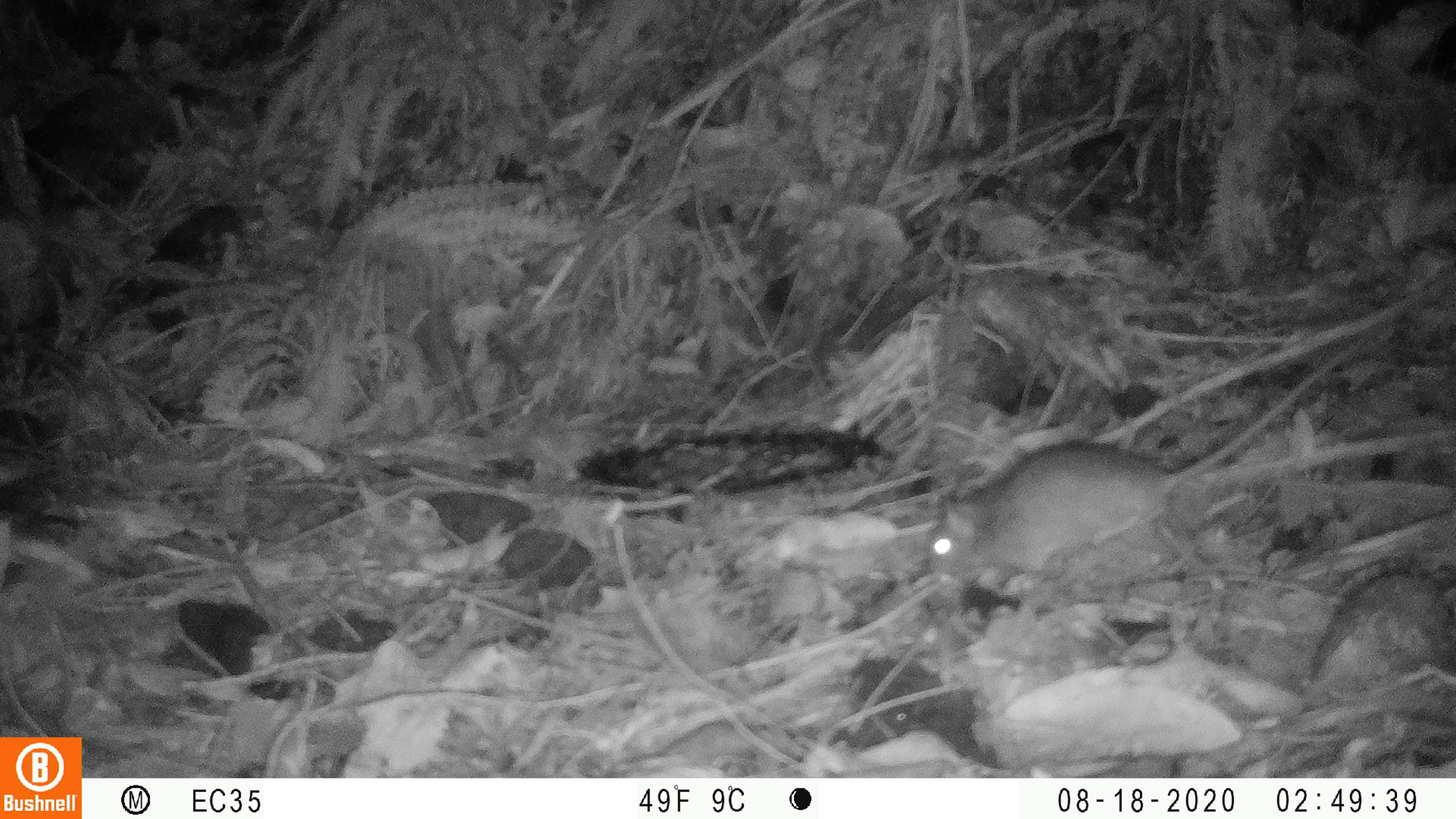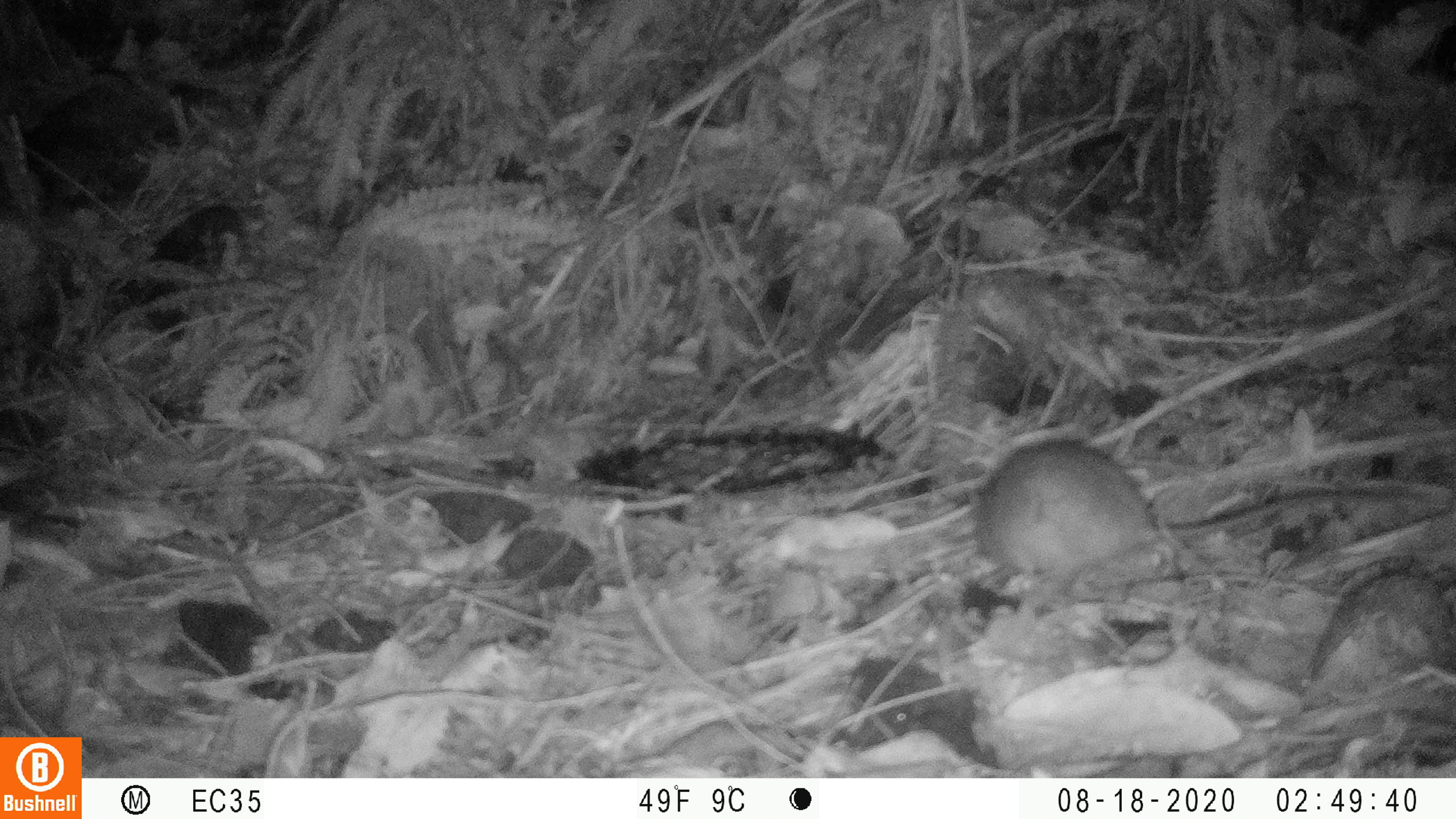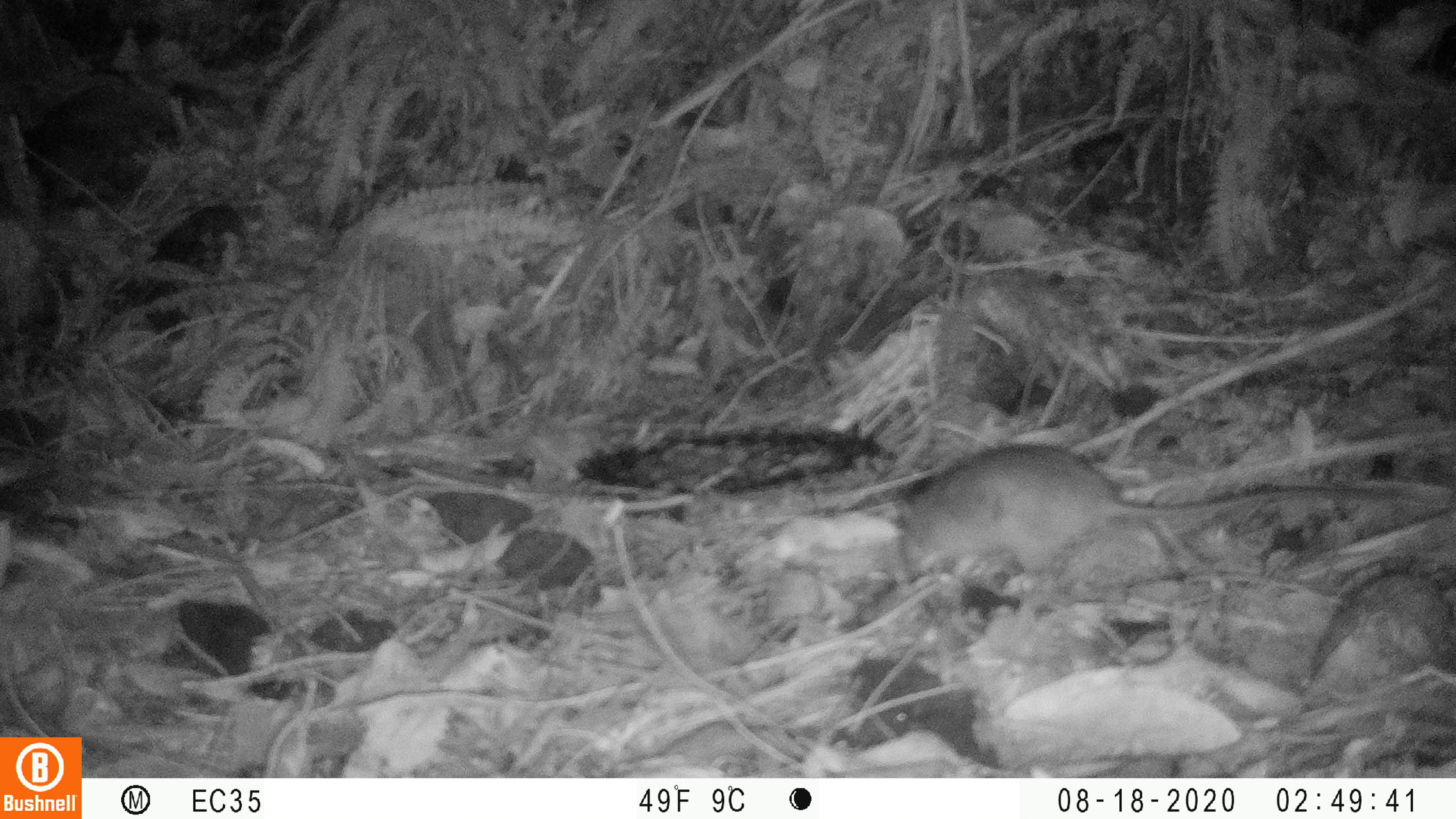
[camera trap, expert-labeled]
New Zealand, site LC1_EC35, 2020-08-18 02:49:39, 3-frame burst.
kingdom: Animalia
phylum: Chordata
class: Mammalia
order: Rodentia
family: Muridae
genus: Rattus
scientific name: Rattus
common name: rat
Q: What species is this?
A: Rat (Rattus).